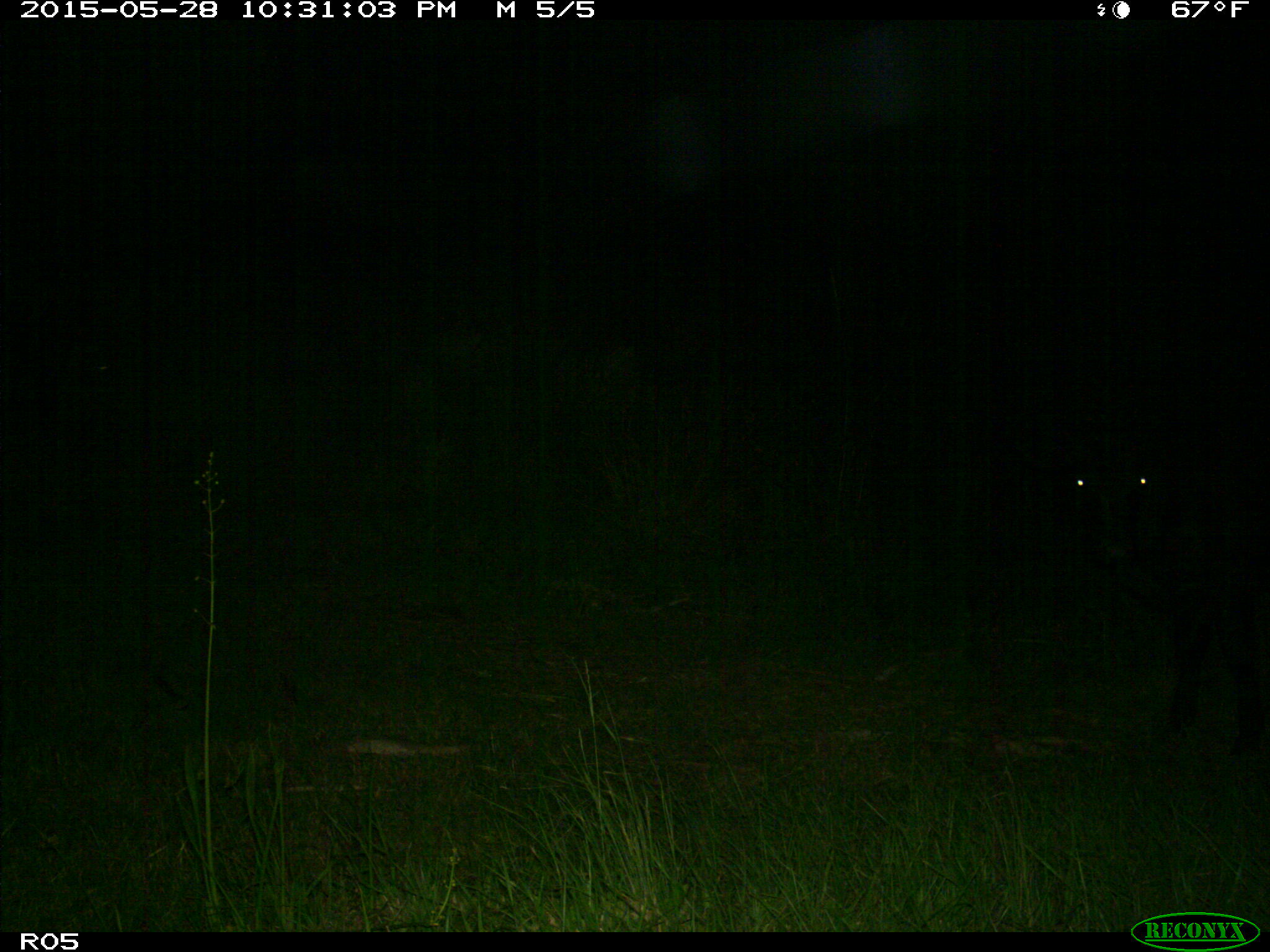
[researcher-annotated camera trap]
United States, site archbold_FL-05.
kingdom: Animalia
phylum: Chordata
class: Mammalia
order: Artiodactyla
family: Bovidae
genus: Bos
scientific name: Bos taurus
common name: domestic cow